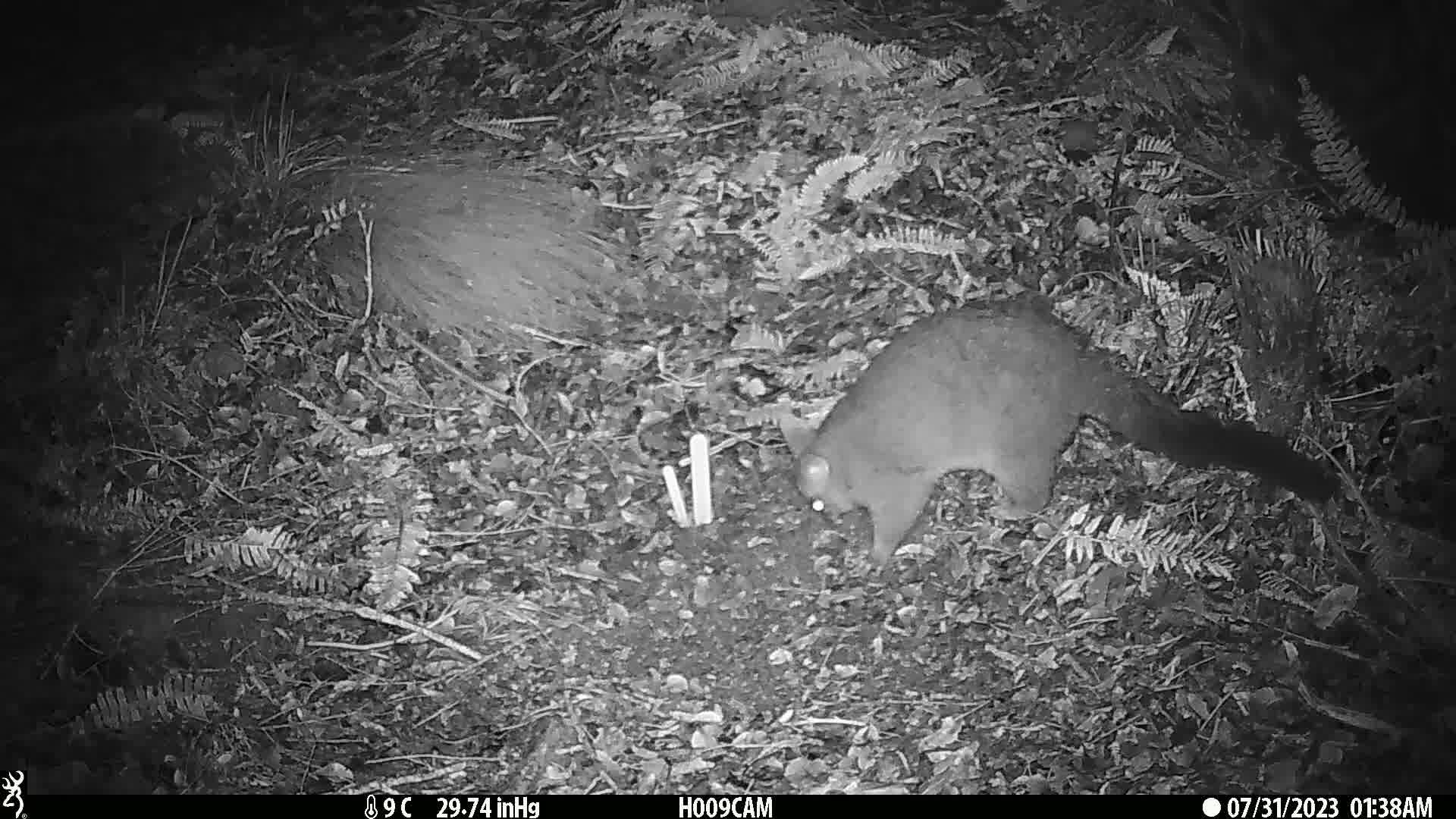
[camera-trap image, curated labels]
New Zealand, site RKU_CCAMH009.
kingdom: Animalia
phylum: Chordata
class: Mammalia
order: Diprotodontia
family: Phalangeridae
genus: Trichosurus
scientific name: Trichosurus vulpecula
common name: common brushtail possum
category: possum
Possum (common brushtail possum) (Trichosurus vulpecula).